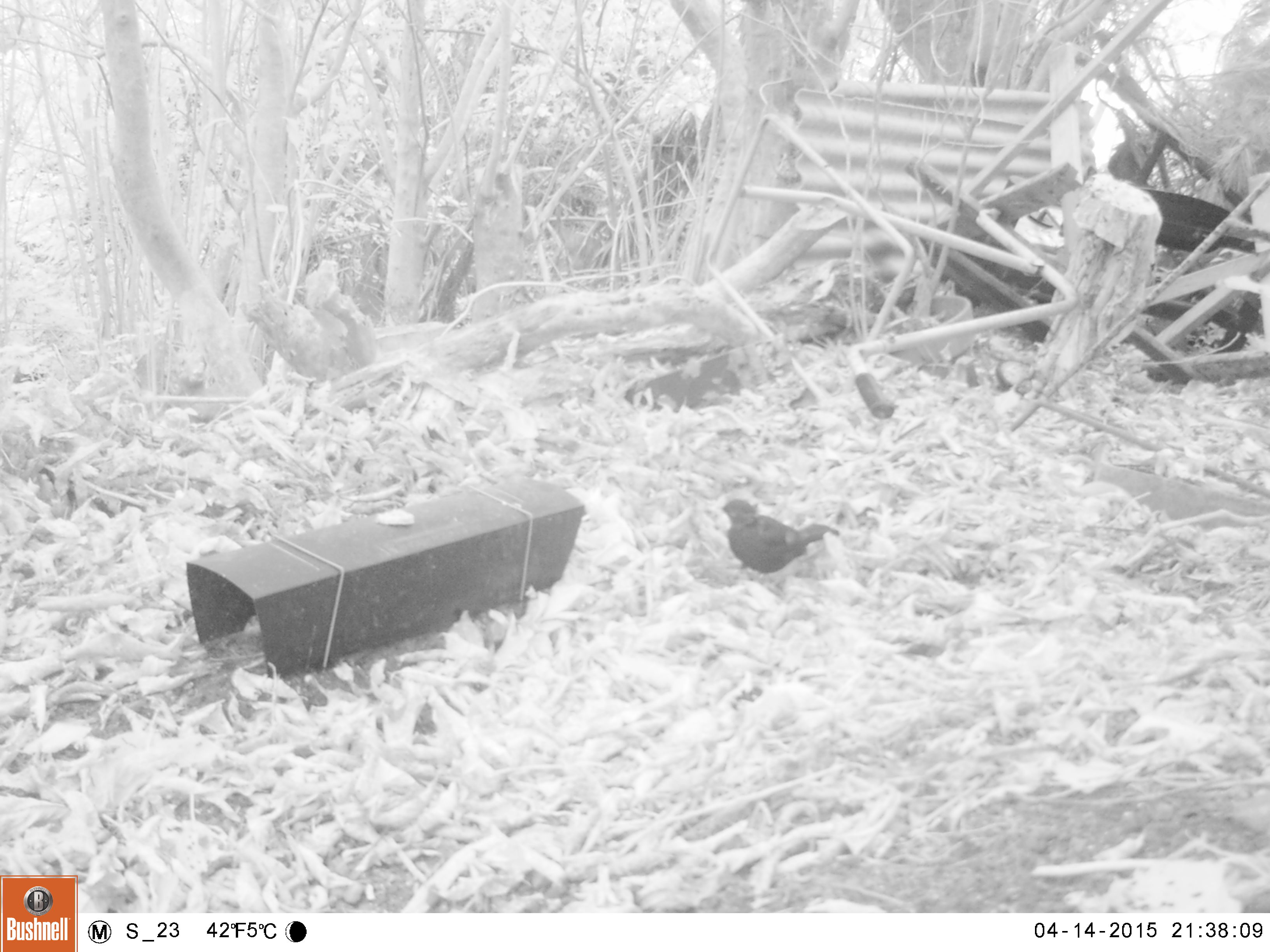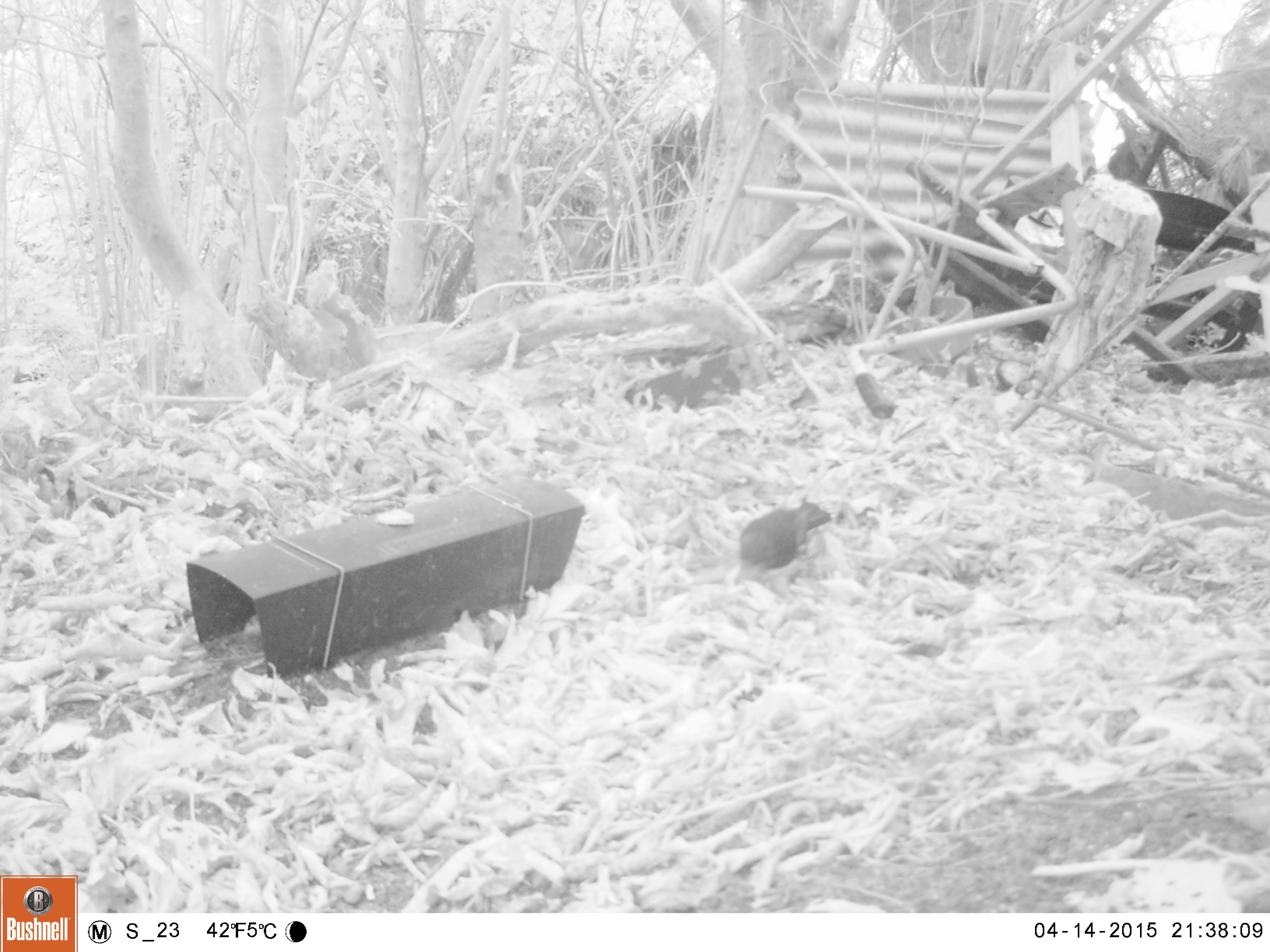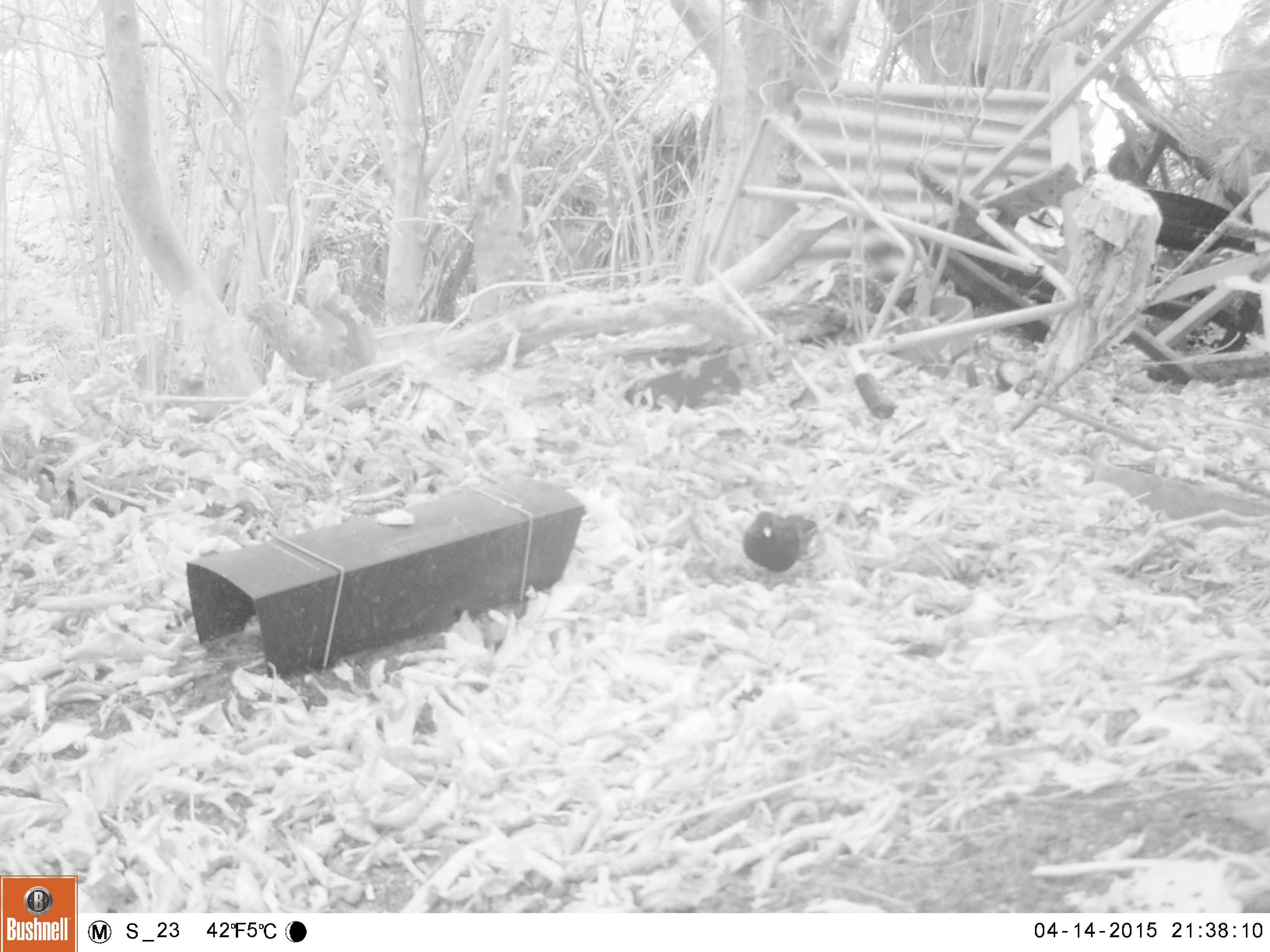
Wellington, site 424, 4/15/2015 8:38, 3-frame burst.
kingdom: Animalia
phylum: Chordata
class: Aves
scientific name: Aves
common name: bird